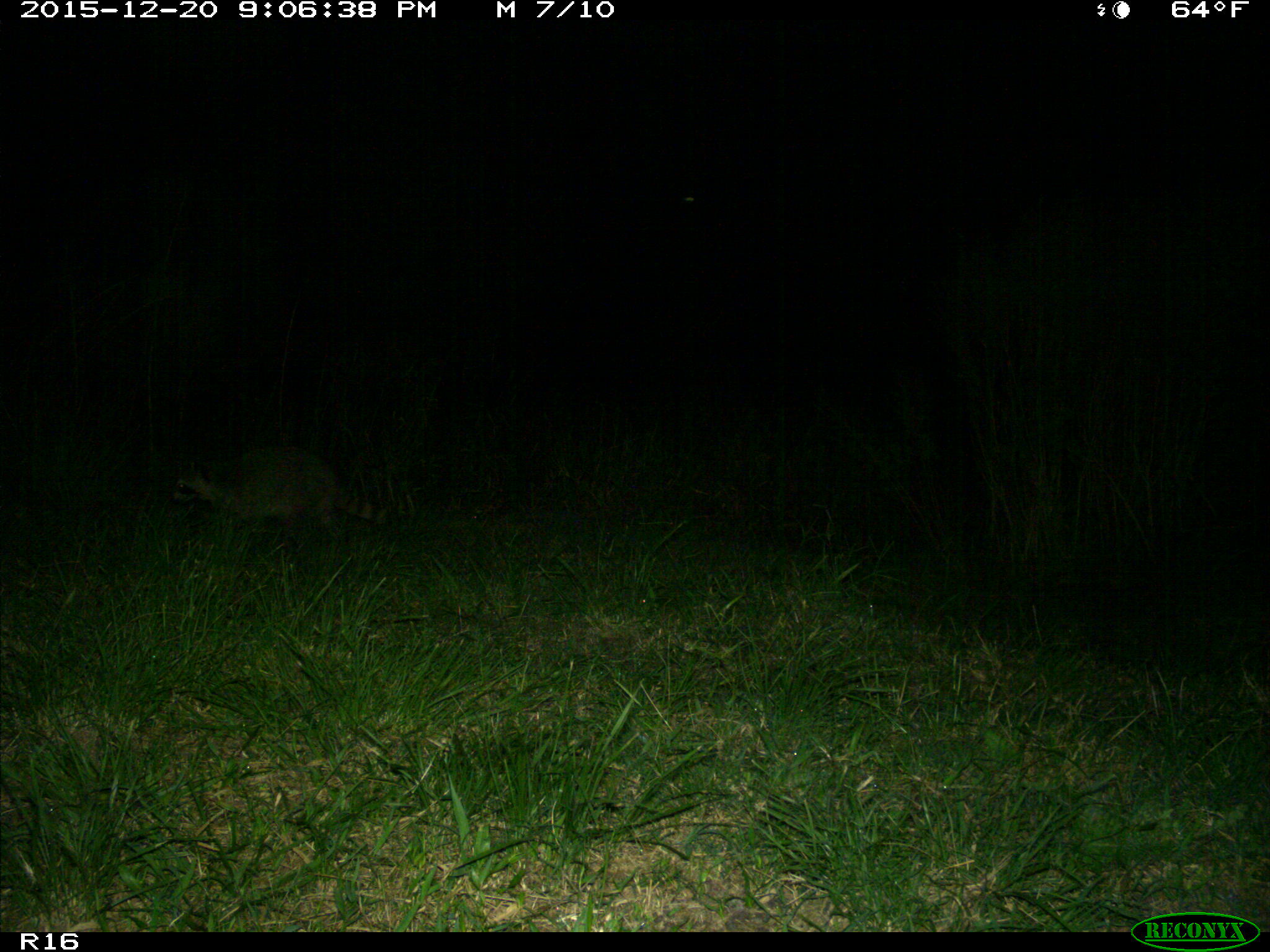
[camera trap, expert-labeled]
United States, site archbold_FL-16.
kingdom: Animalia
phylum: Chordata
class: Mammalia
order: Carnivora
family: Procyonidae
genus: Procyon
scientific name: Procyon lotor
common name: common raccoon